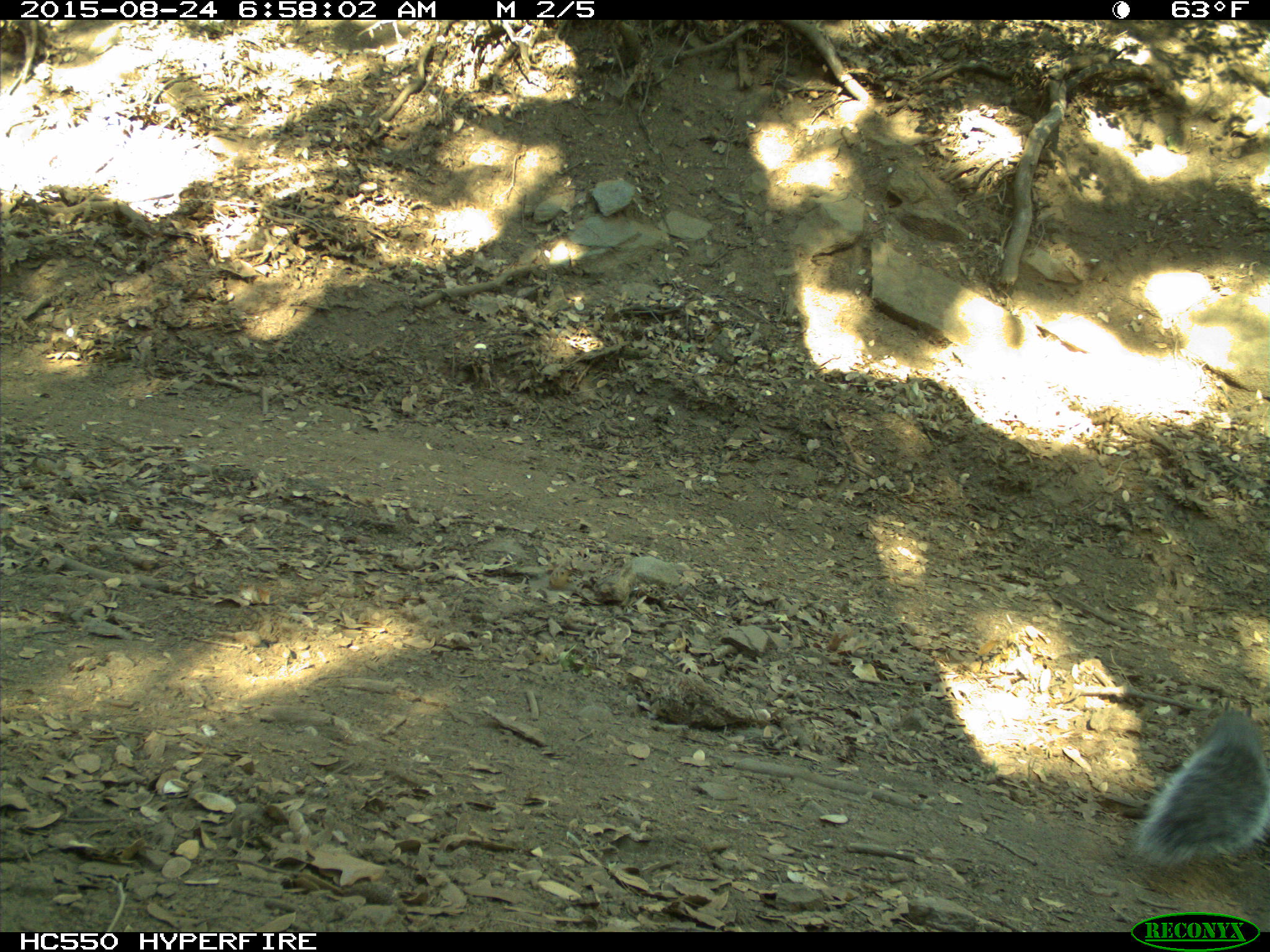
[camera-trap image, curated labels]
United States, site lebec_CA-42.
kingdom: Animalia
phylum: Chordata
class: Mammalia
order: Rodentia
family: Sciuridae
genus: Sciurus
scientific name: Sciurus carolinensis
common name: eastern gray squirrel